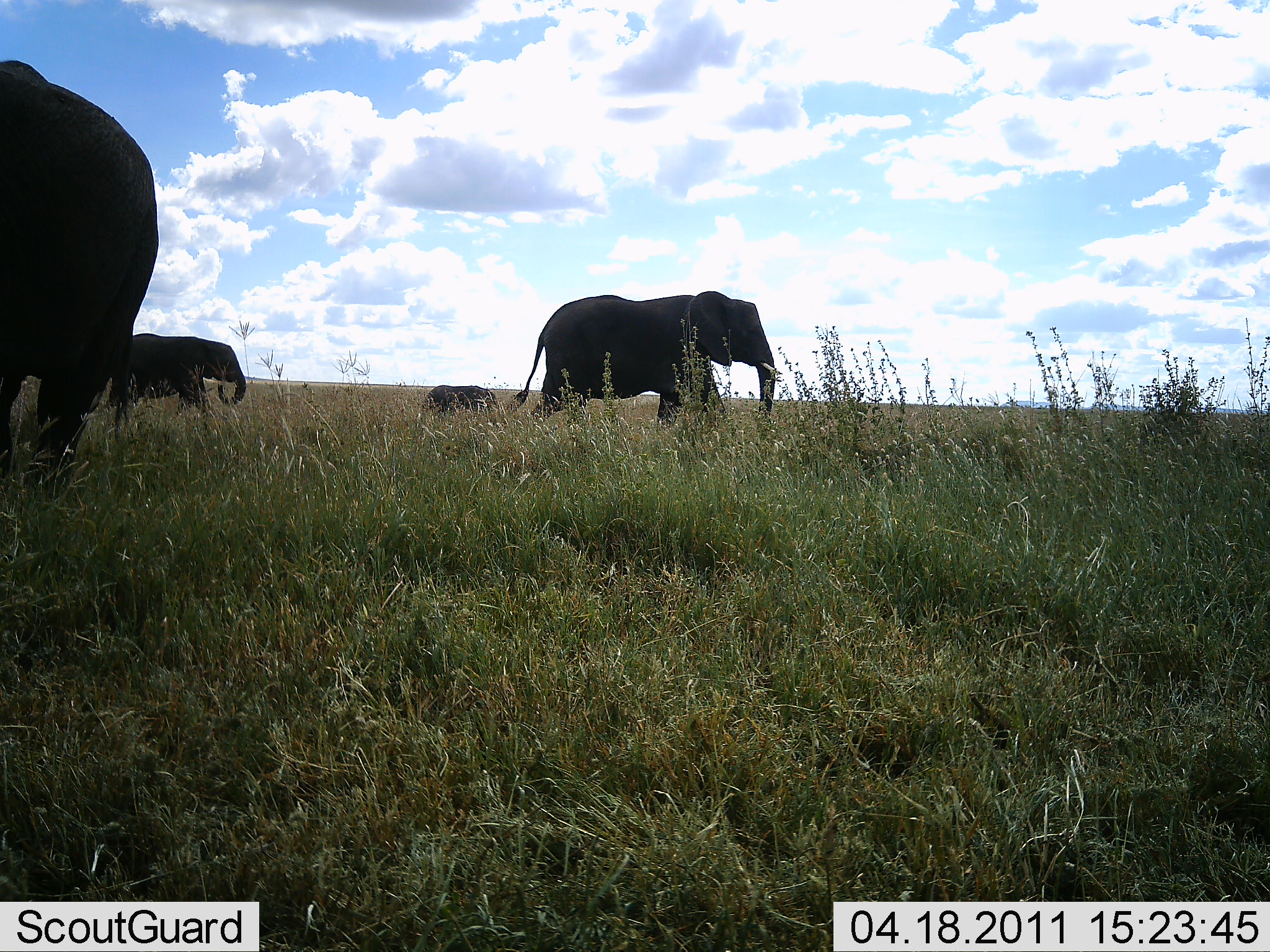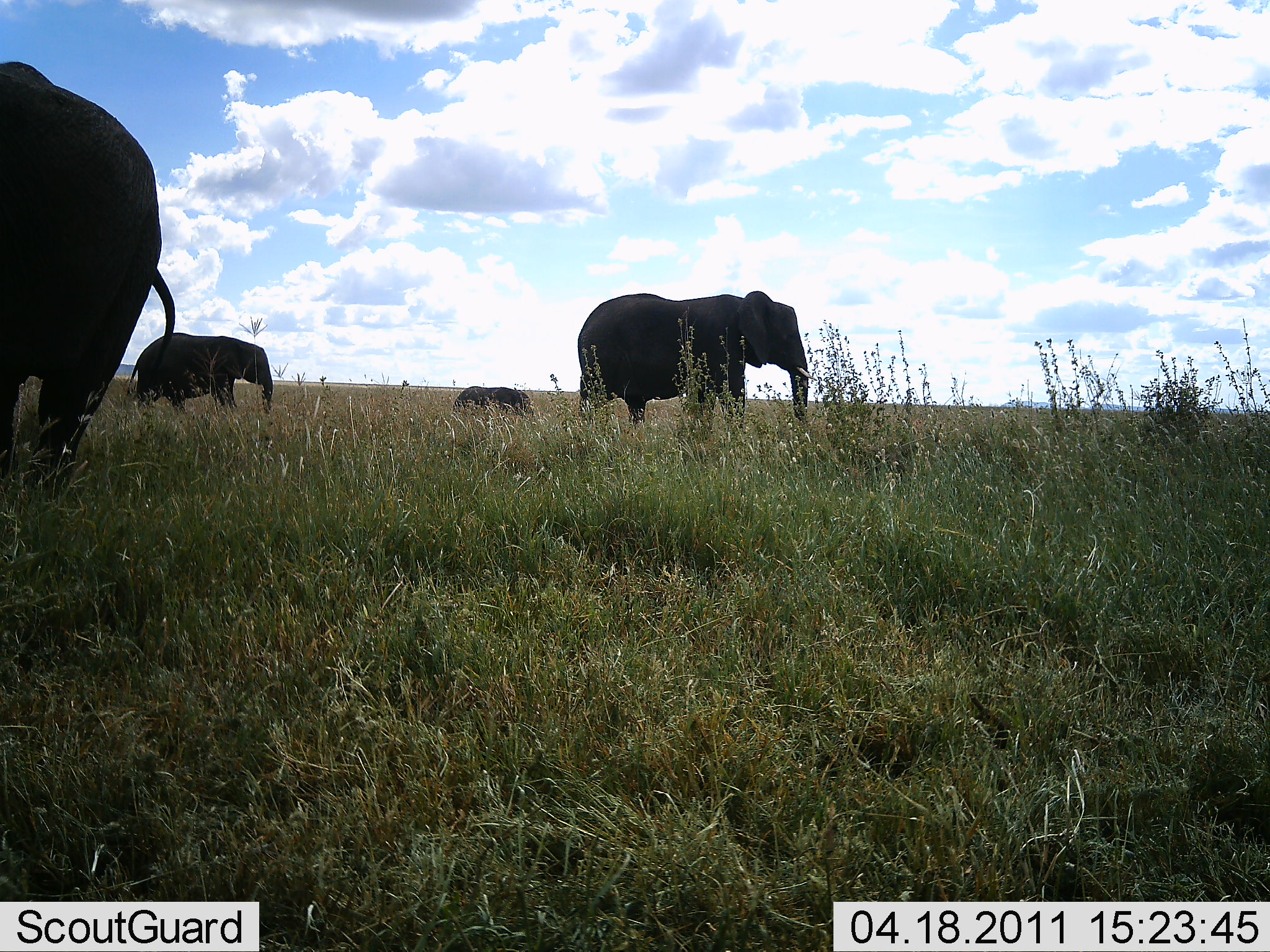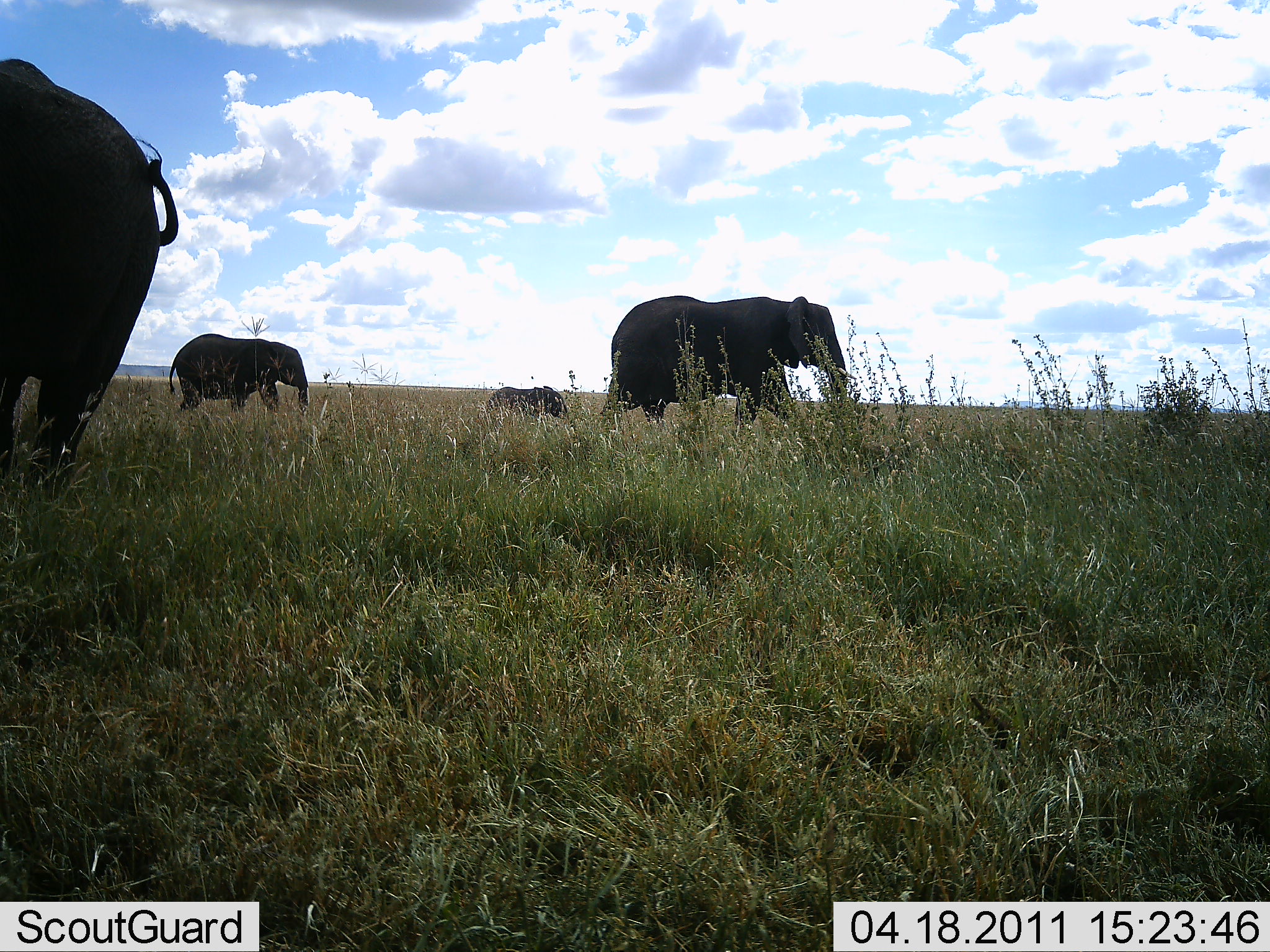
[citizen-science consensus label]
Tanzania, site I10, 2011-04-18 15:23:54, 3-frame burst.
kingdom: Animalia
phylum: Chordata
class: Mammalia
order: Proboscidea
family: Elephantidae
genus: Loxodonta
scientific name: Loxodonta africana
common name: african bush elephant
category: elephant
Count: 4.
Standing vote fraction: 90%.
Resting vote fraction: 0%.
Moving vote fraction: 90%.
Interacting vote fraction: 0%.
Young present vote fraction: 70%.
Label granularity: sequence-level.